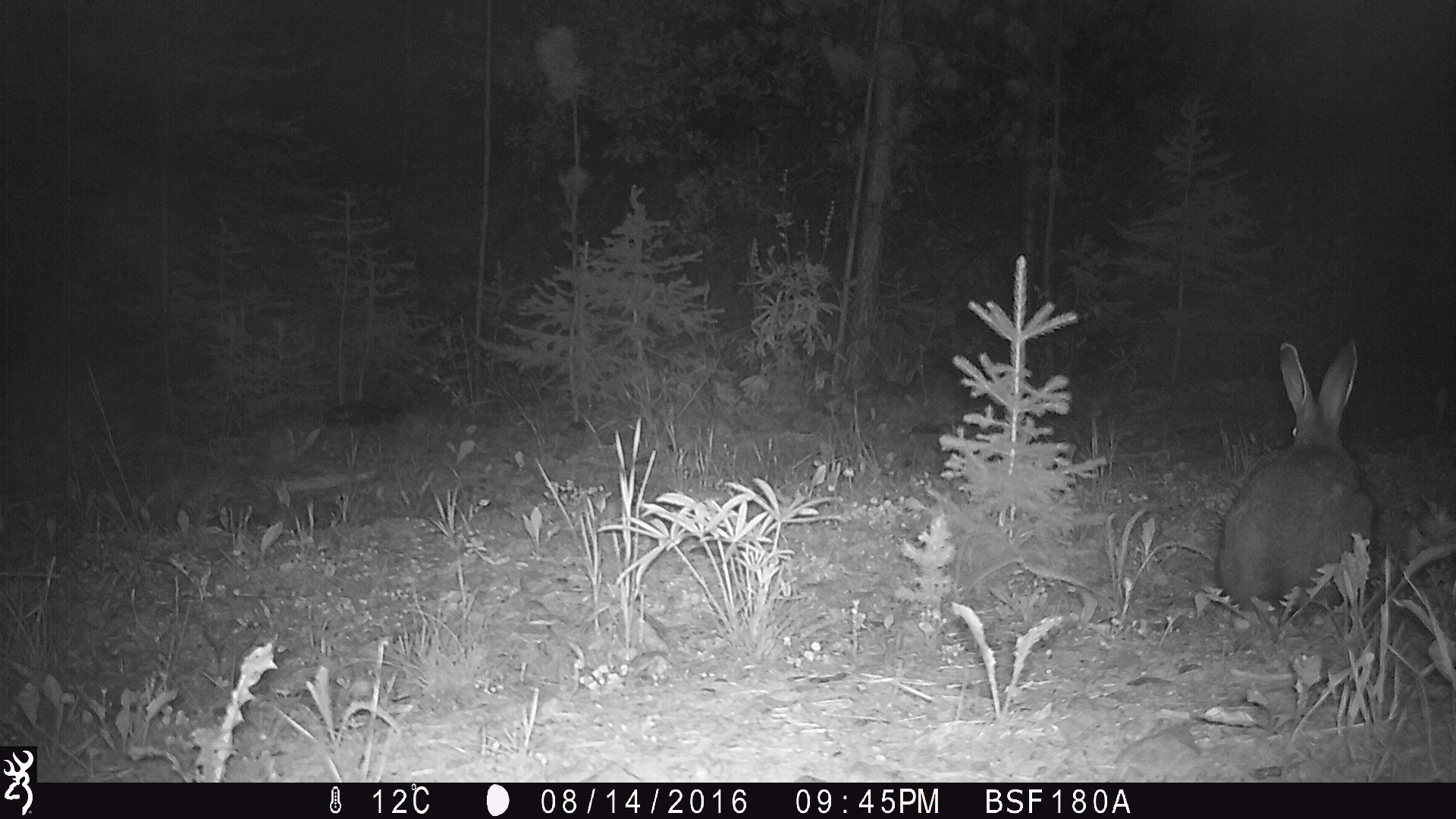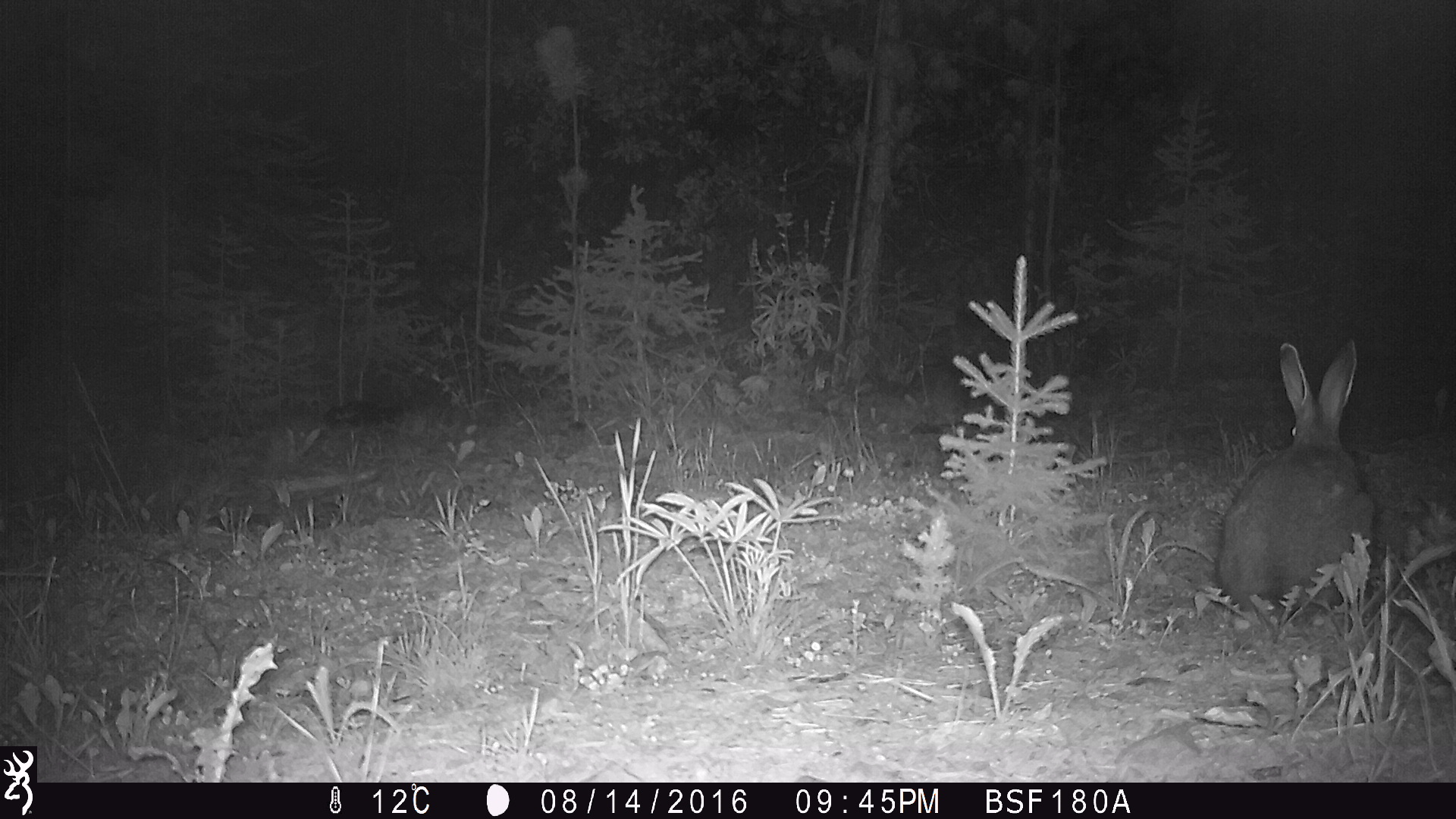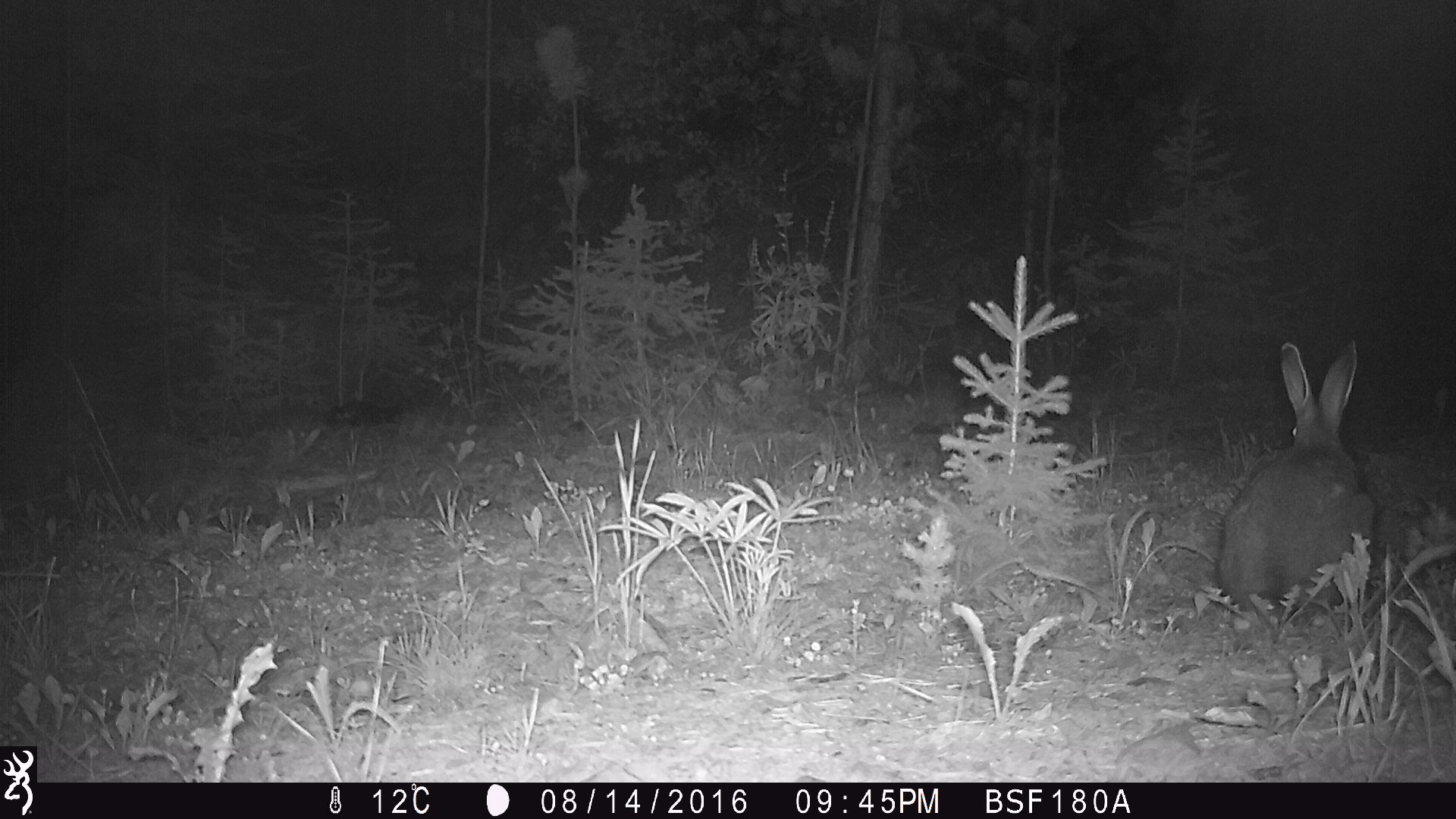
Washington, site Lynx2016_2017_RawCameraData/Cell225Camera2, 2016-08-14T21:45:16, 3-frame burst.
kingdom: Animalia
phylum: Chordata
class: Mammalia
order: Lagomorpha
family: Leporidae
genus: Lepus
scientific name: Lepus americanus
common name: snowshoe hare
Lepus americanus (snowshoe hare). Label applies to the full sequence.